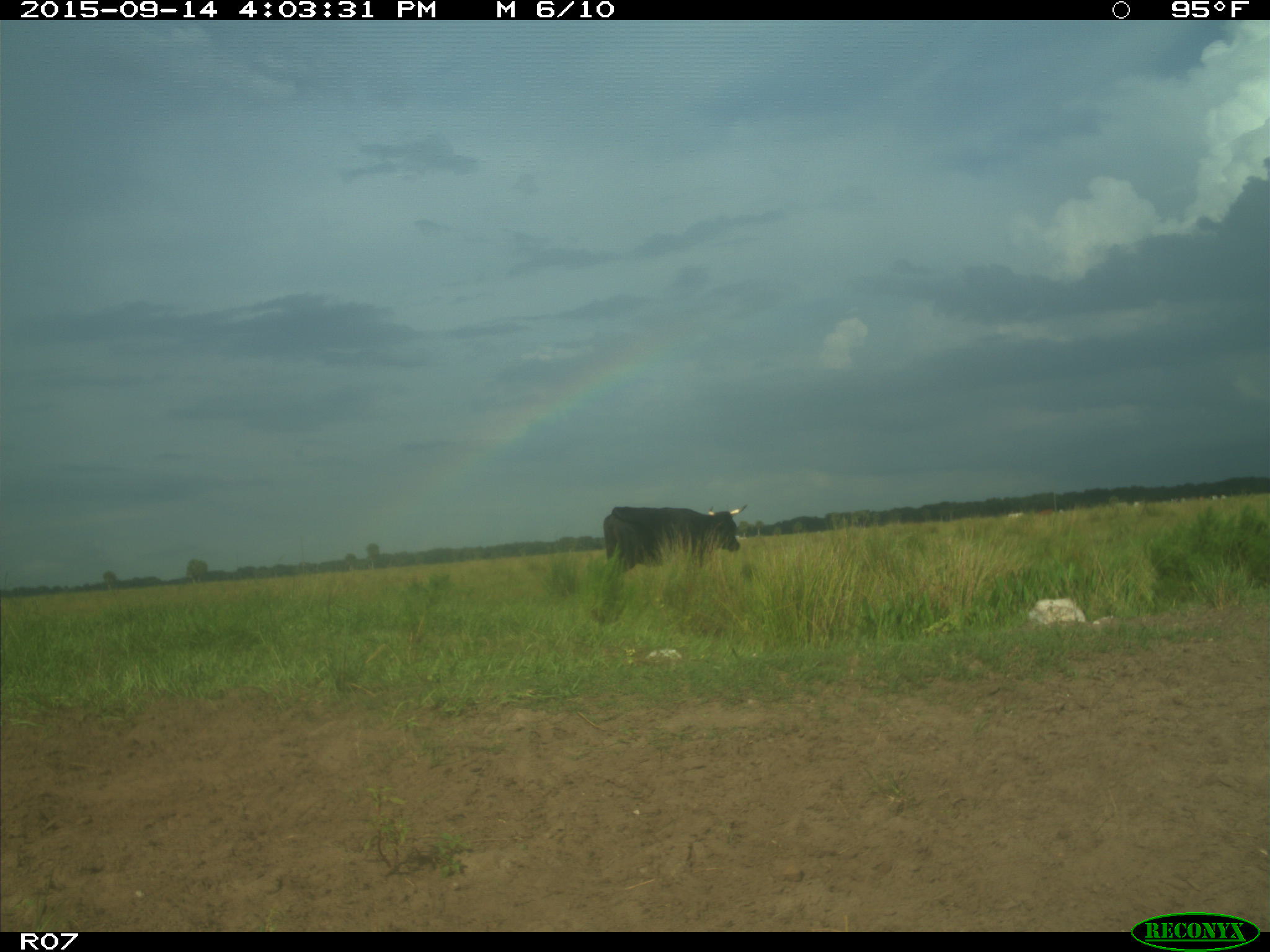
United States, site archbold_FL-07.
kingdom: Animalia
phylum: Chordata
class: Mammalia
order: Artiodactyla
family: Bovidae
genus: Bos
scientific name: Bos taurus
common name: domestic cow